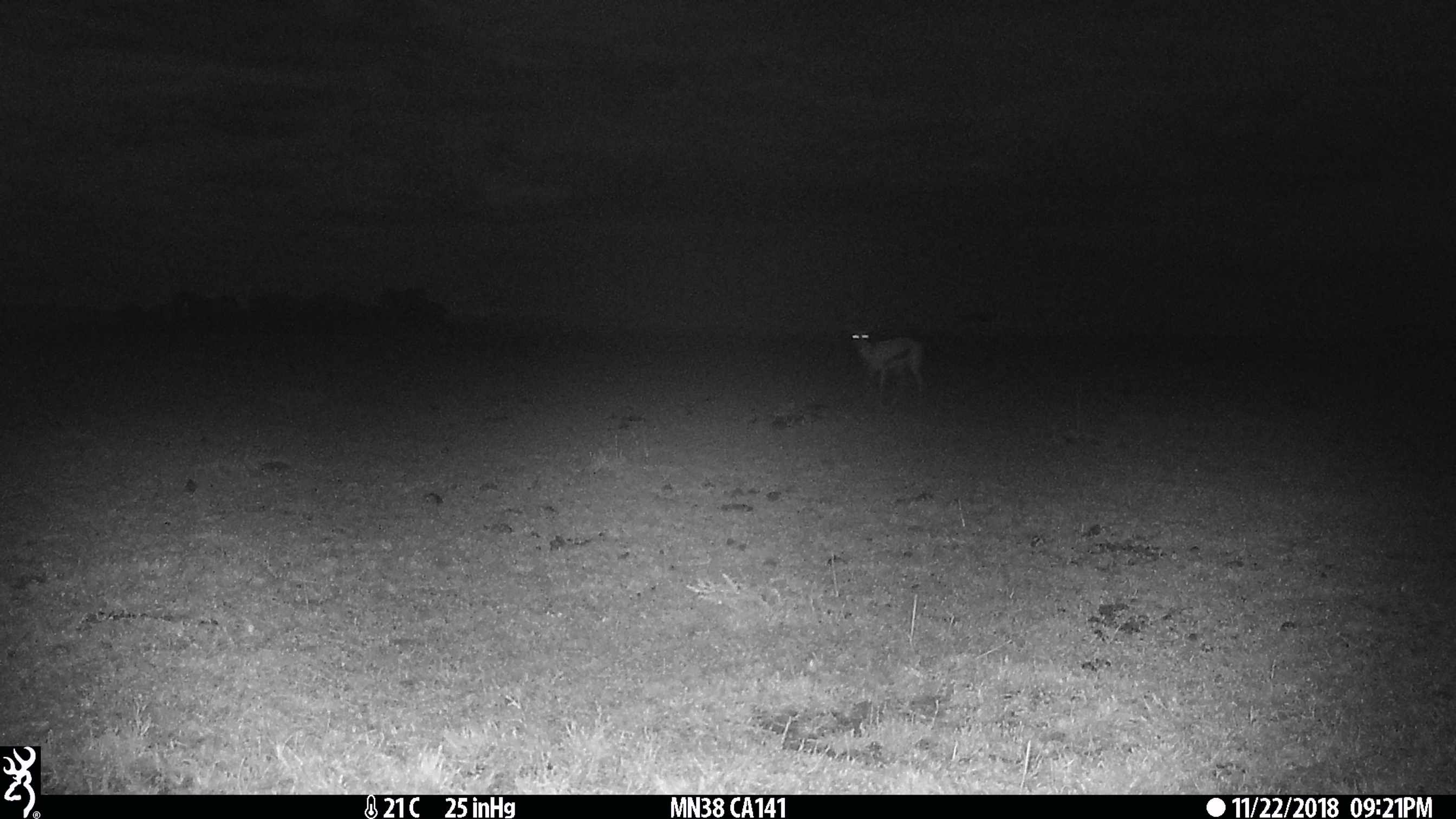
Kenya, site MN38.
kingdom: Animalia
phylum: Chordata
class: Mammalia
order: Artiodactyla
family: Bovidae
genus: Eudorcas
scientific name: Eudorcas thomsonii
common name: thomon's gazelle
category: gazelle thomsons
Gazelle thomsons (thomon's gazelle) (Eudorcas thomsonii).